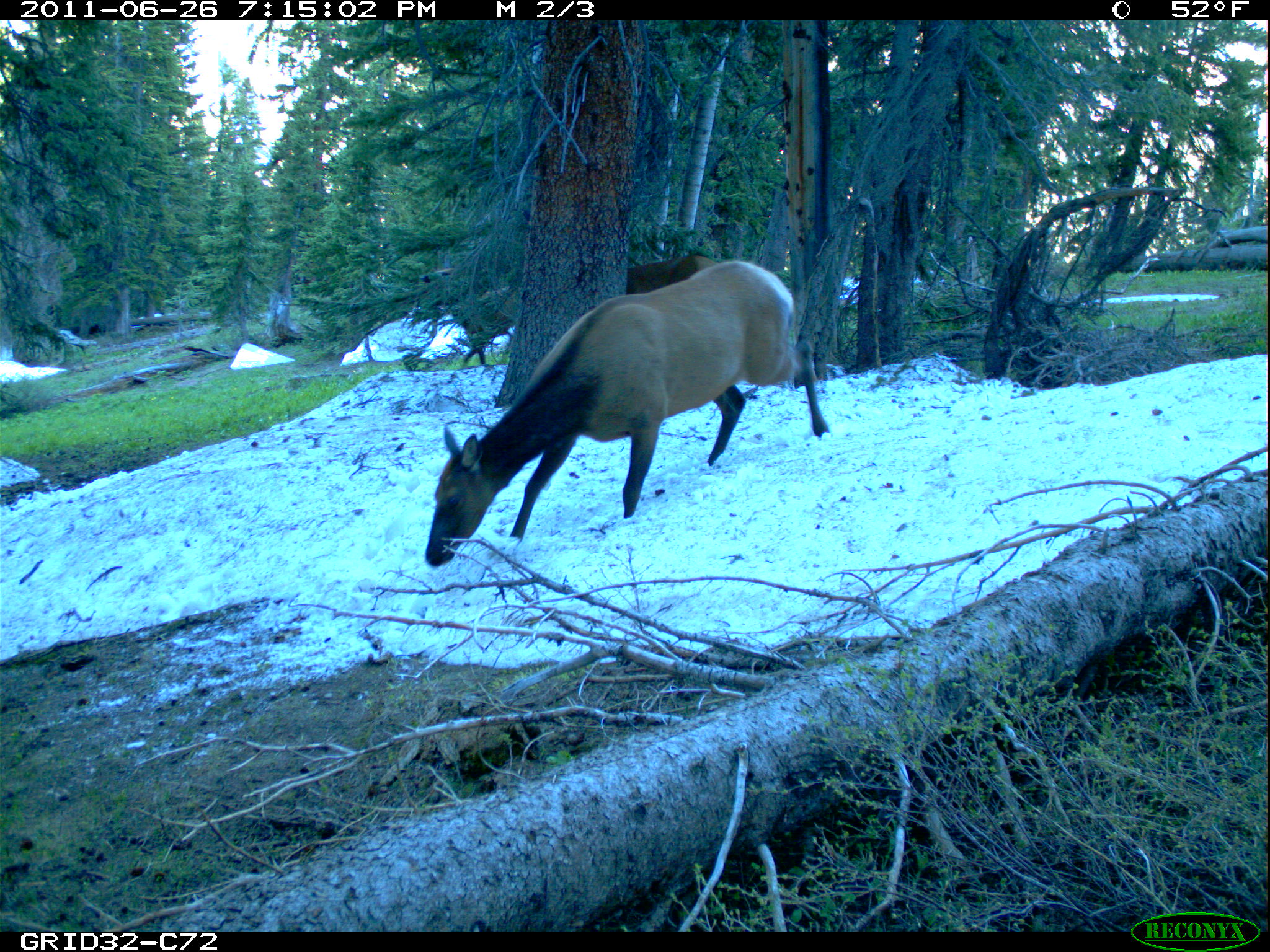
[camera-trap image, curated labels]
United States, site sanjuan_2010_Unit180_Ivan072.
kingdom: Animalia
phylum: Chordata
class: Mammalia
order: Artiodactyla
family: Cervidae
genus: Cervus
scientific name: Cervus elaphus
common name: red deer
Cervus elaphus (red deer).